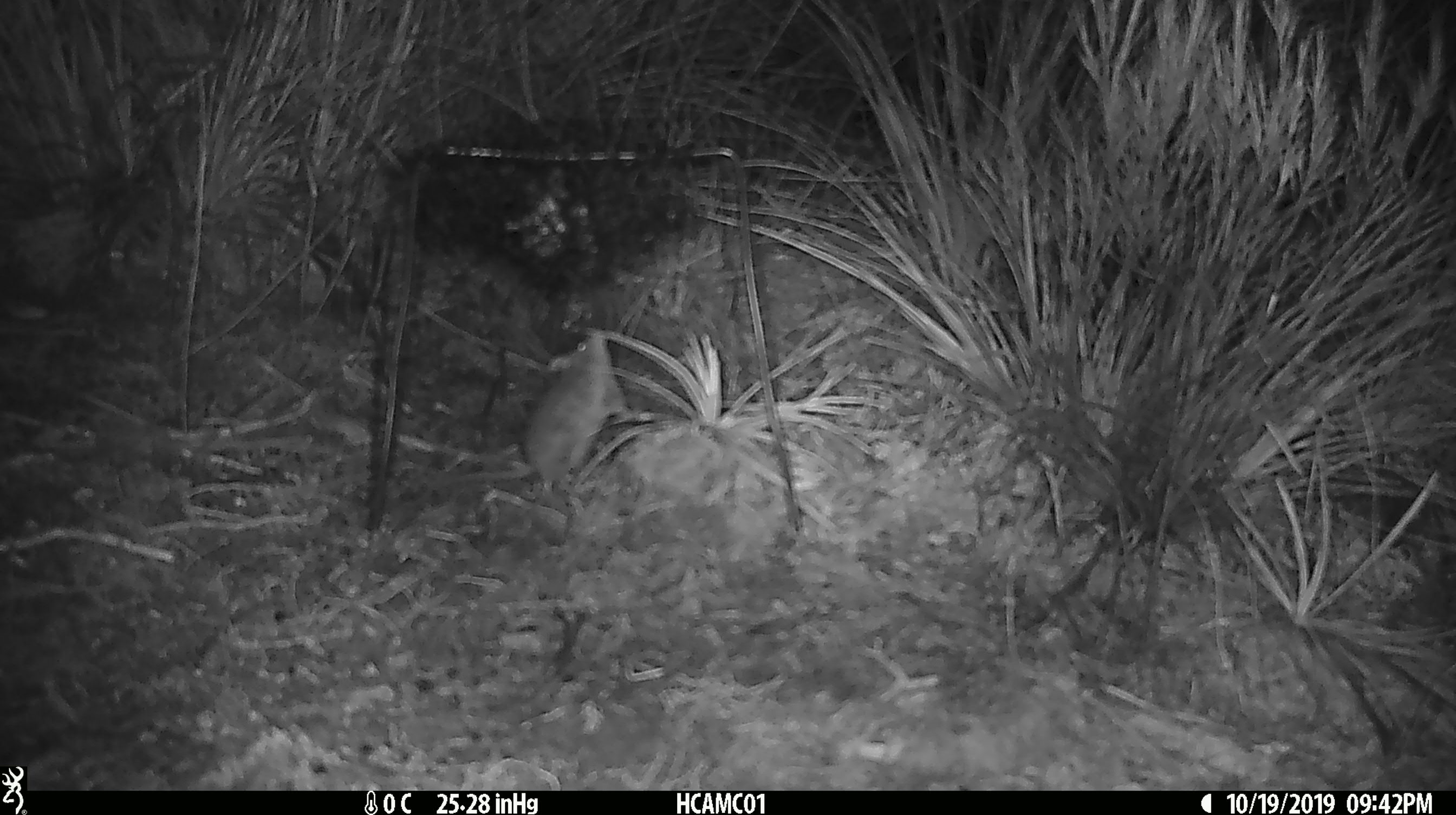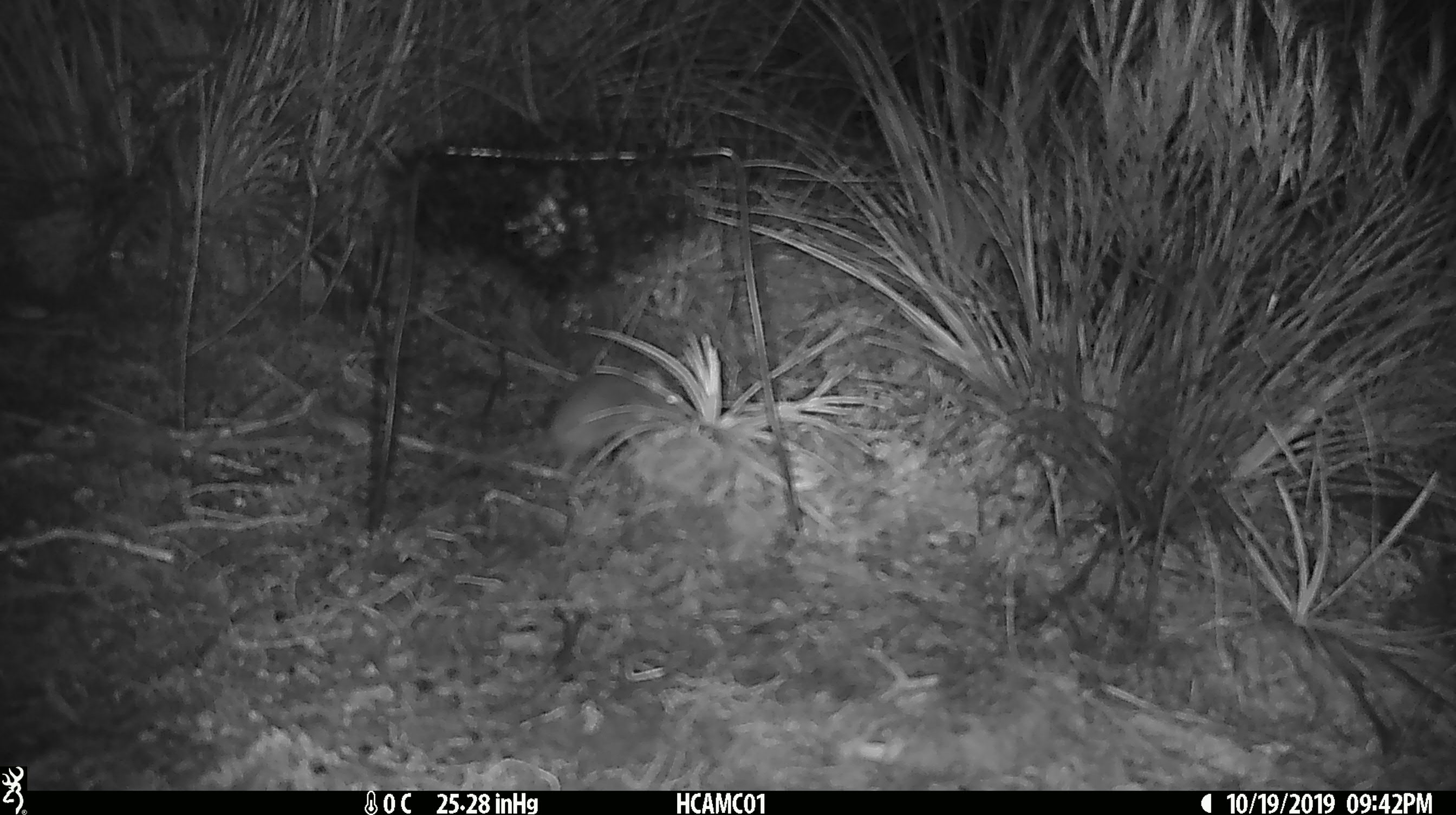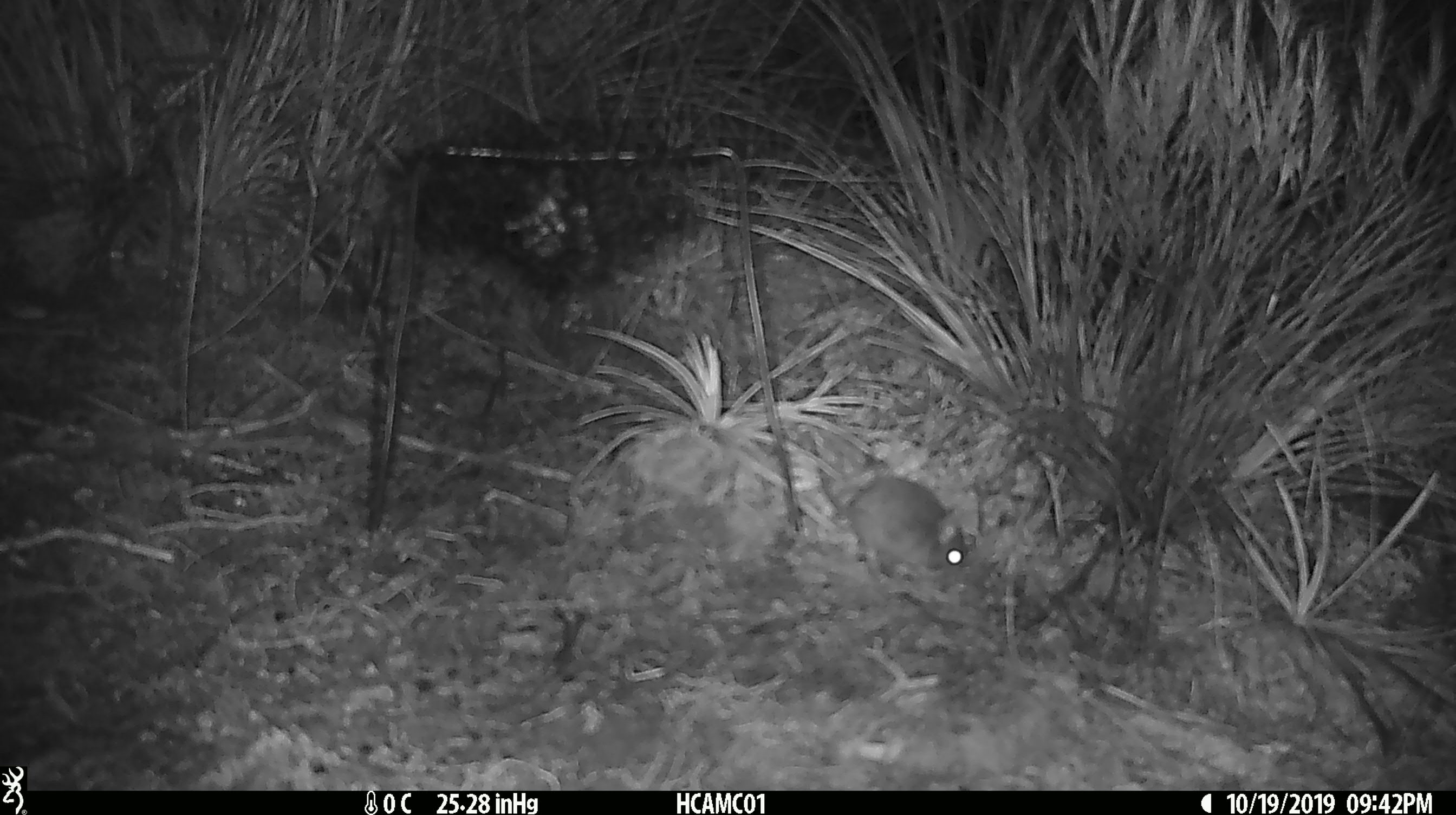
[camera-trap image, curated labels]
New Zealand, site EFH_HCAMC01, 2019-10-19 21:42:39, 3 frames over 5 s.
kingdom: Animalia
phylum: Chordata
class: Mammalia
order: Rodentia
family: Muridae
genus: Mus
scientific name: Mus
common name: mouse